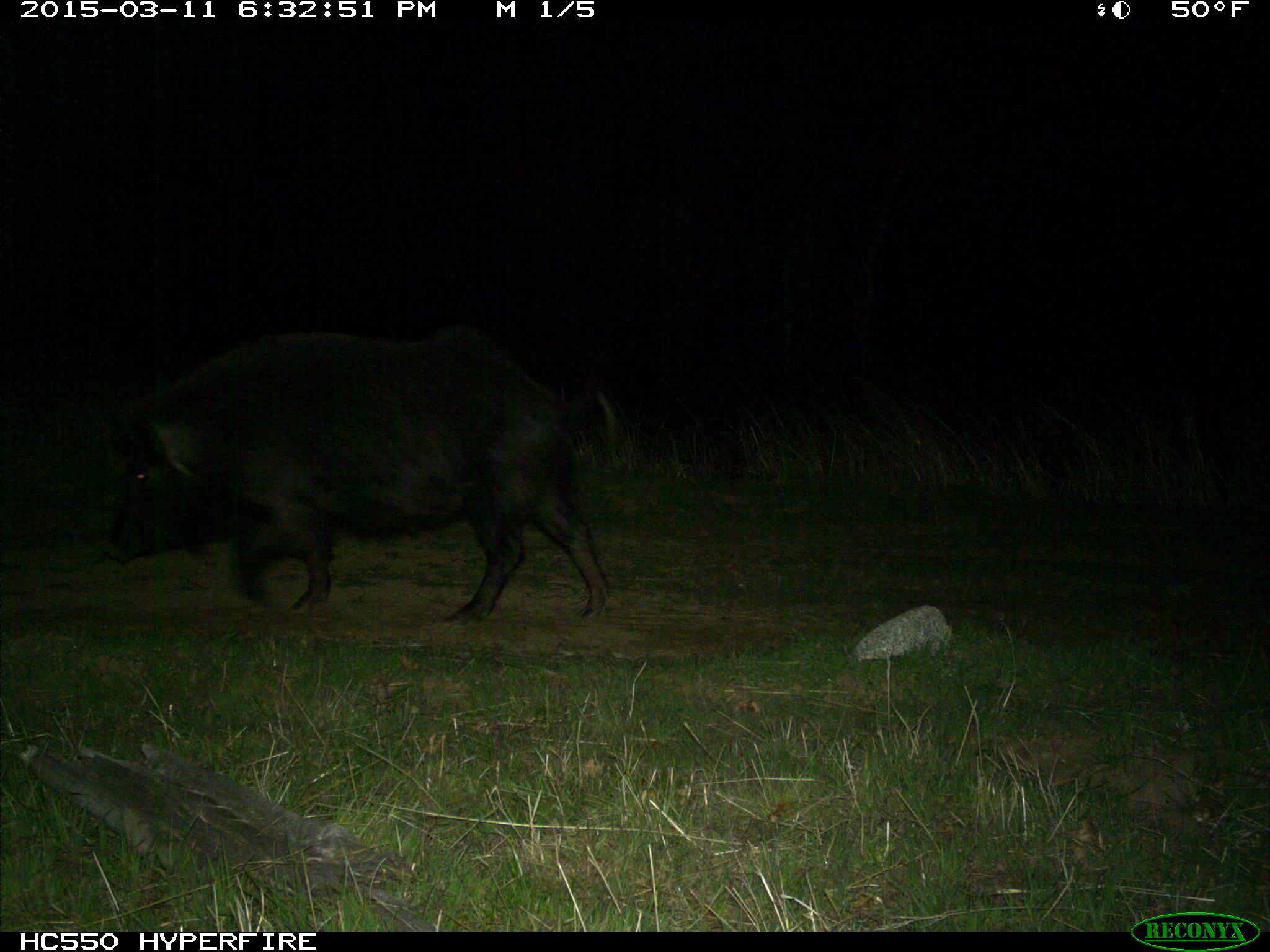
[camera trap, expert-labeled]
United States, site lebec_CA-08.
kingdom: Animalia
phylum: Chordata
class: Mammalia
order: Artiodactyla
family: Suidae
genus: Sus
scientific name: Sus scrofa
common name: wild boar